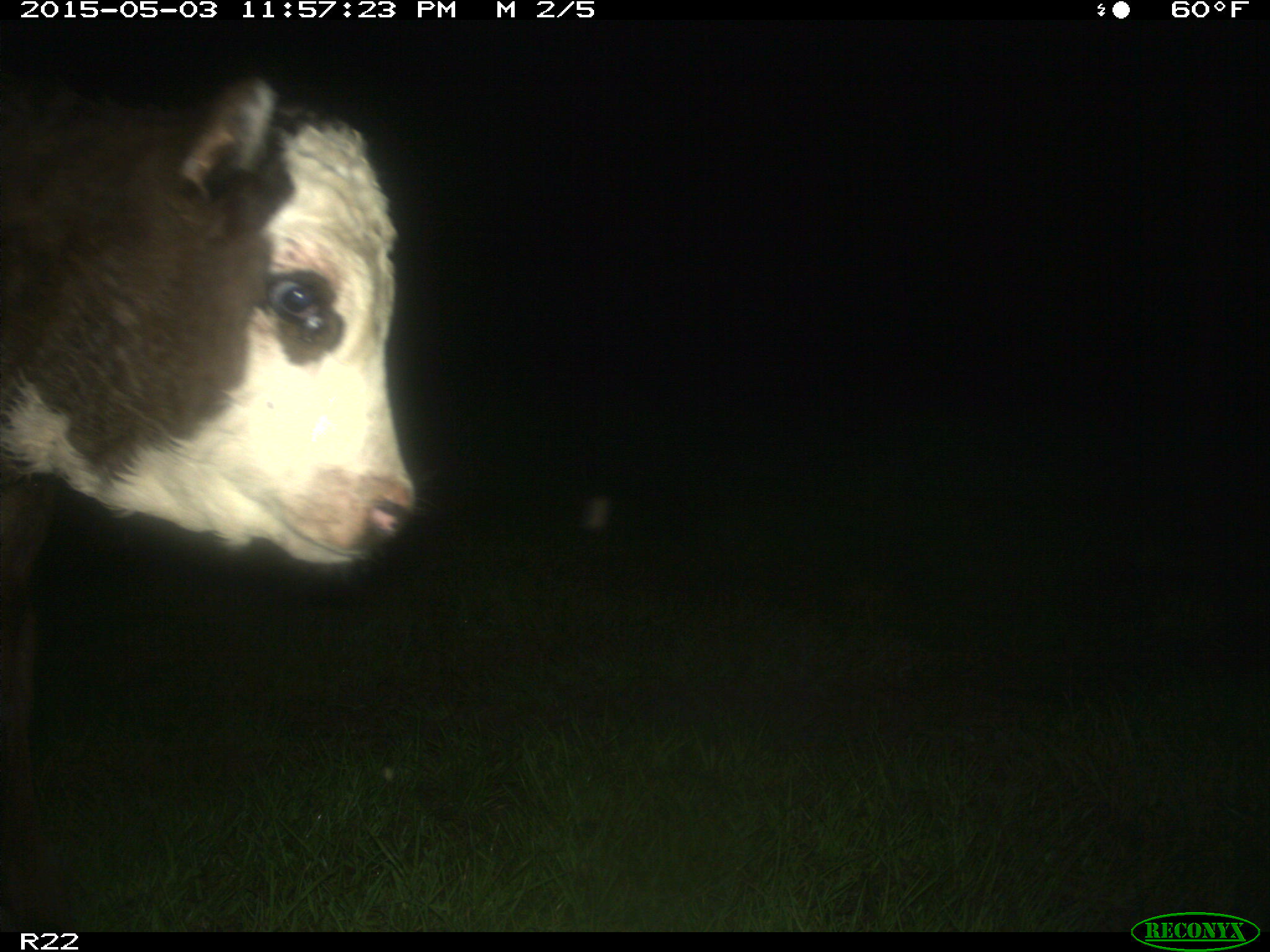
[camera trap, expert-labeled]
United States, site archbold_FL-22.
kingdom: Animalia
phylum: Chordata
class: Mammalia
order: Artiodactyla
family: Bovidae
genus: Bos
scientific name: Bos taurus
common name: domestic cow